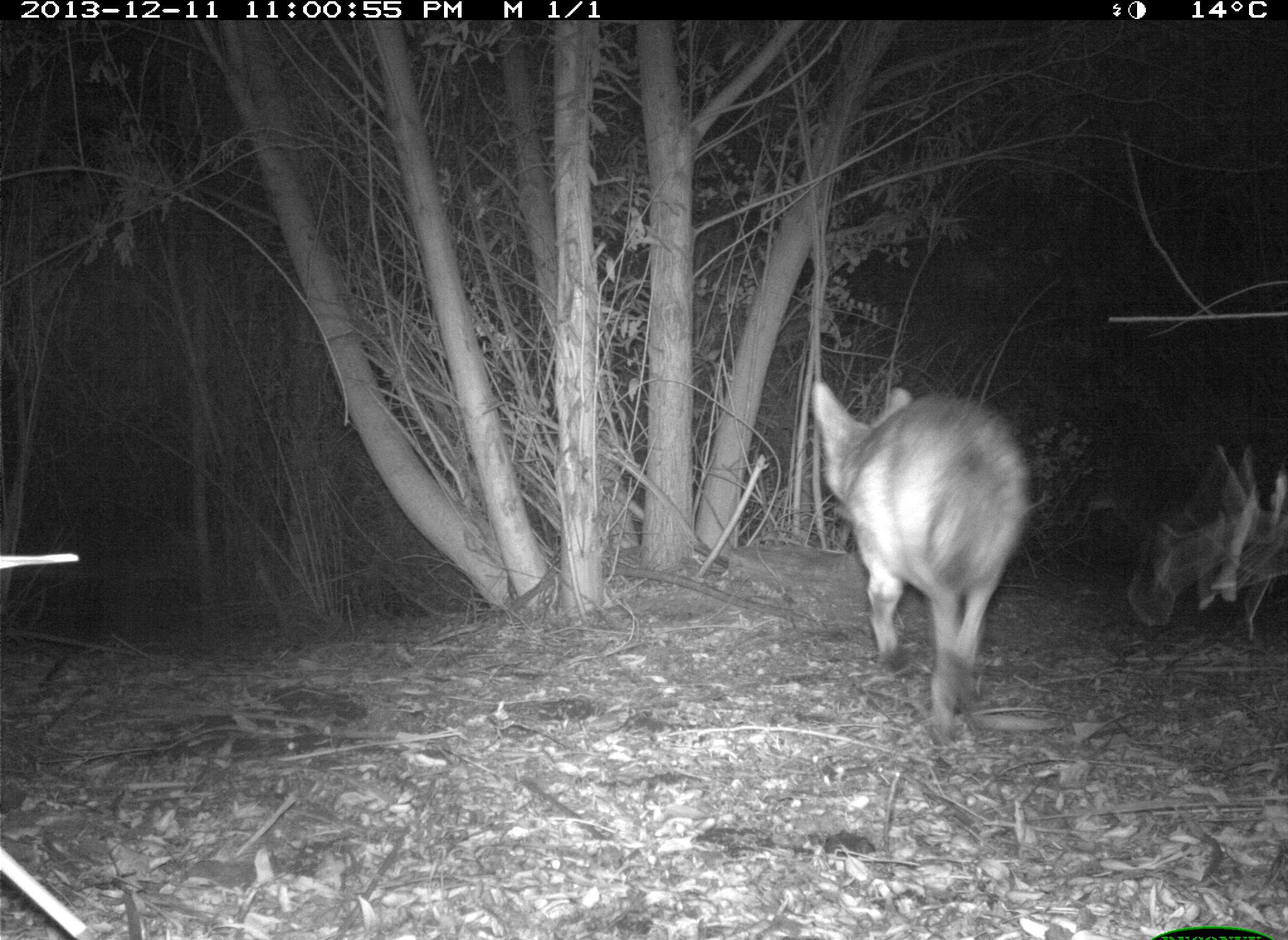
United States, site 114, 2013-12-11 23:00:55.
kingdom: Animalia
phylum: Chordata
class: Mammalia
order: Carnivora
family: Canidae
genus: Canis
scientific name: Canis latrans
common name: coyote